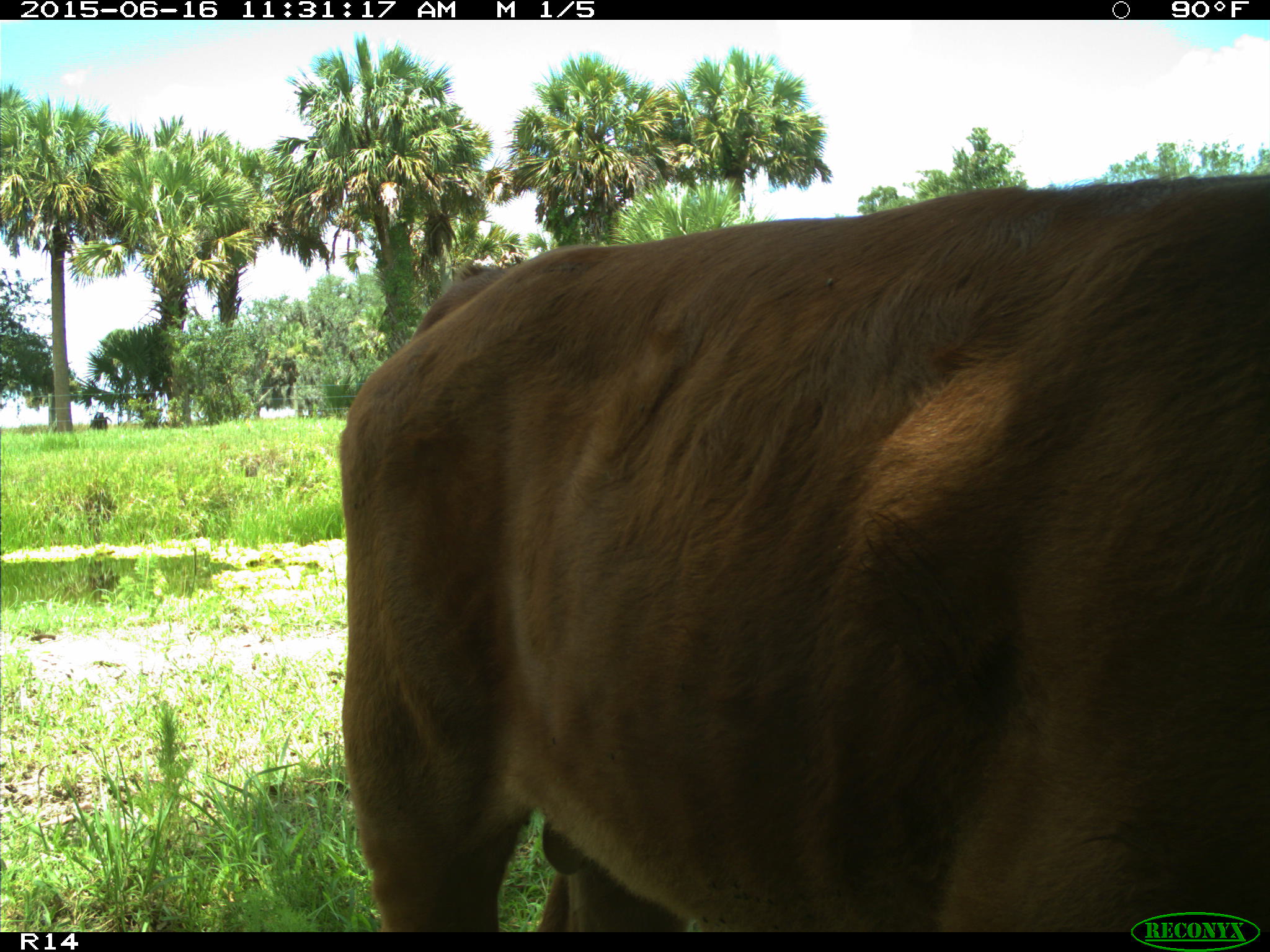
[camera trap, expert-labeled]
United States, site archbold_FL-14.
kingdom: Animalia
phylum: Chordata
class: Mammalia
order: Artiodactyla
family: Bovidae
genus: Bos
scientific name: Bos taurus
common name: domestic cow